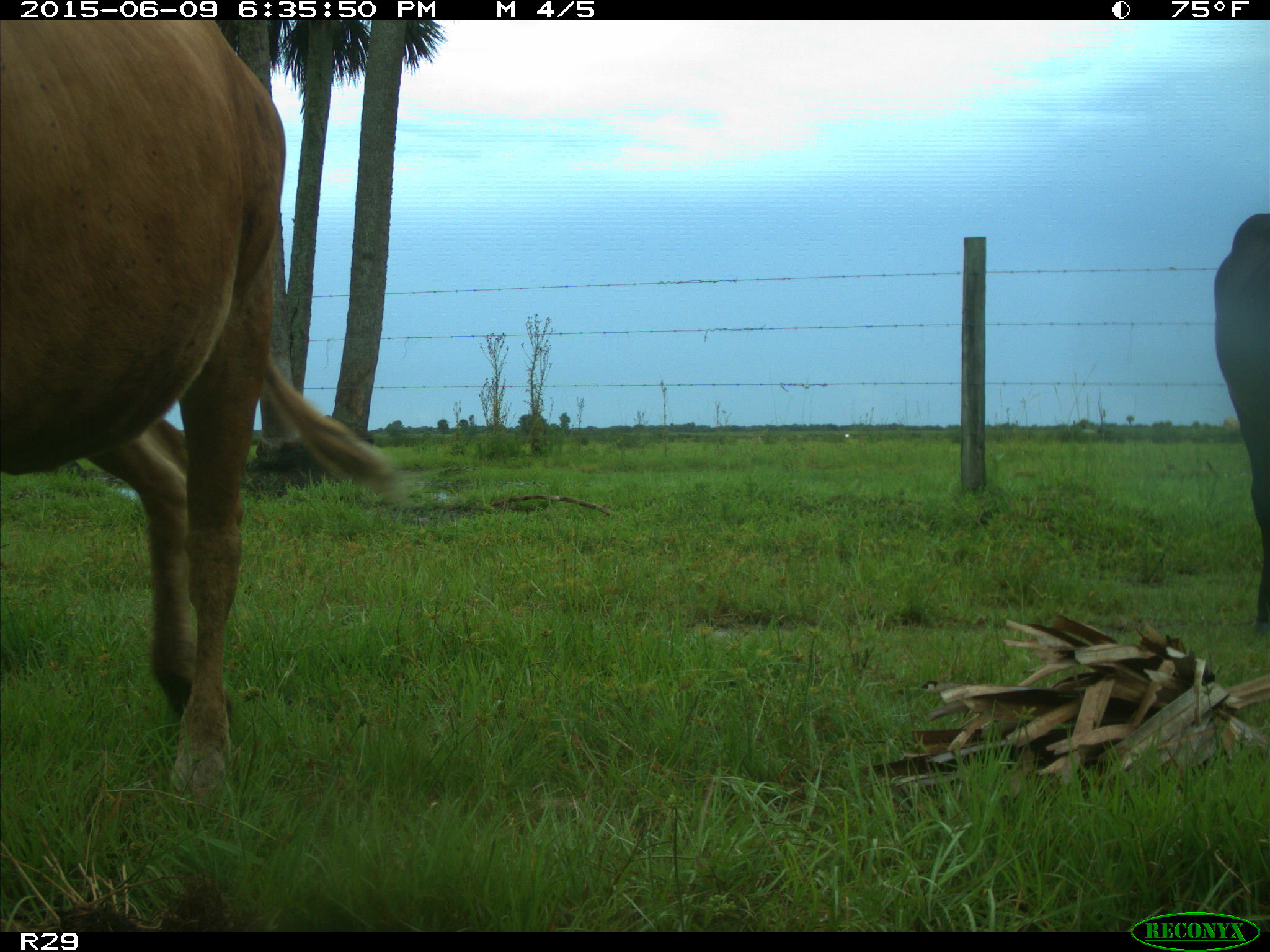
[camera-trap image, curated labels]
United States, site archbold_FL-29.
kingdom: Animalia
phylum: Chordata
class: Mammalia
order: Artiodactyla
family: Bovidae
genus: Bos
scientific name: Bos taurus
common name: domestic cow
Bos taurus (domestic cow).